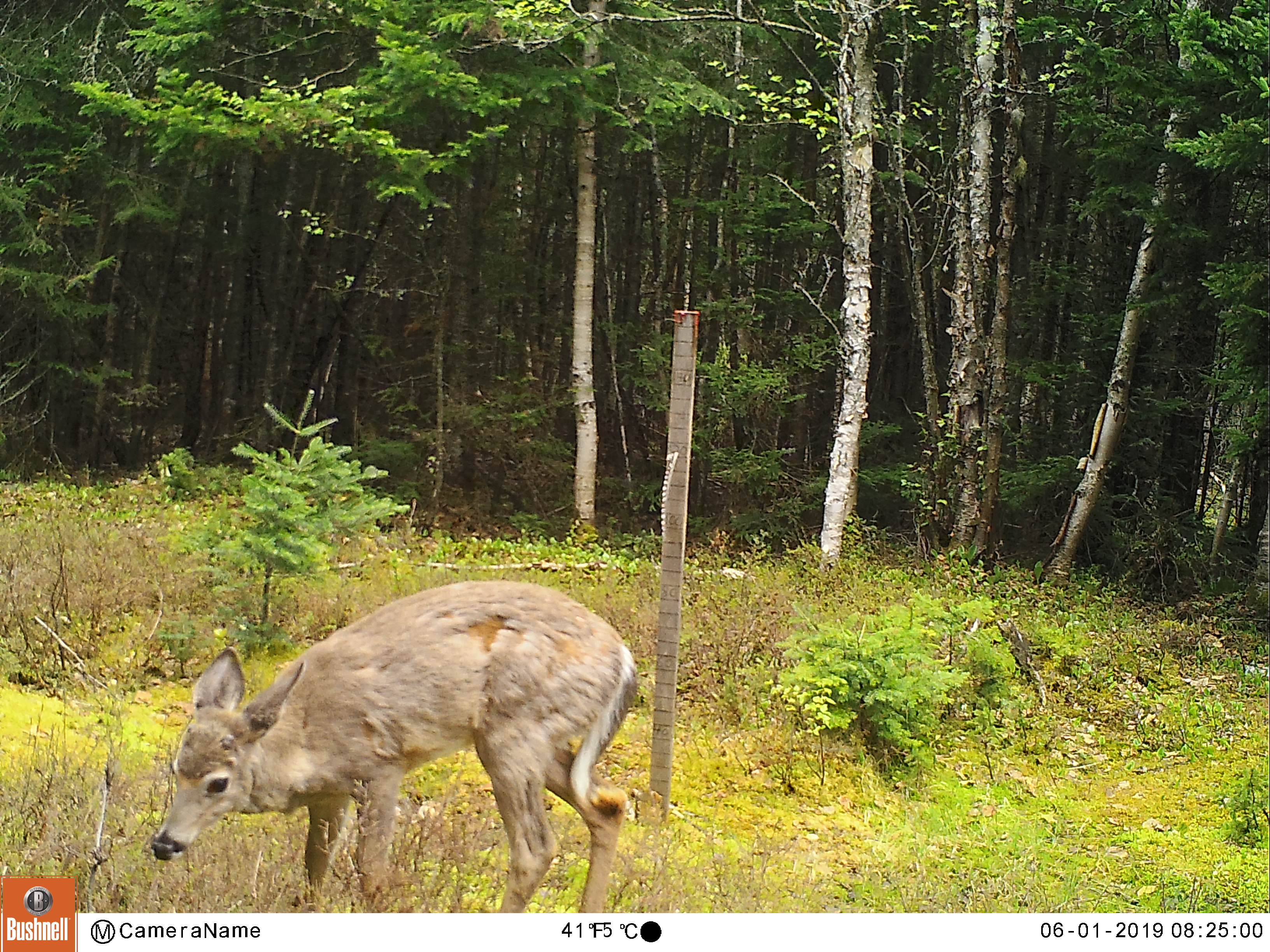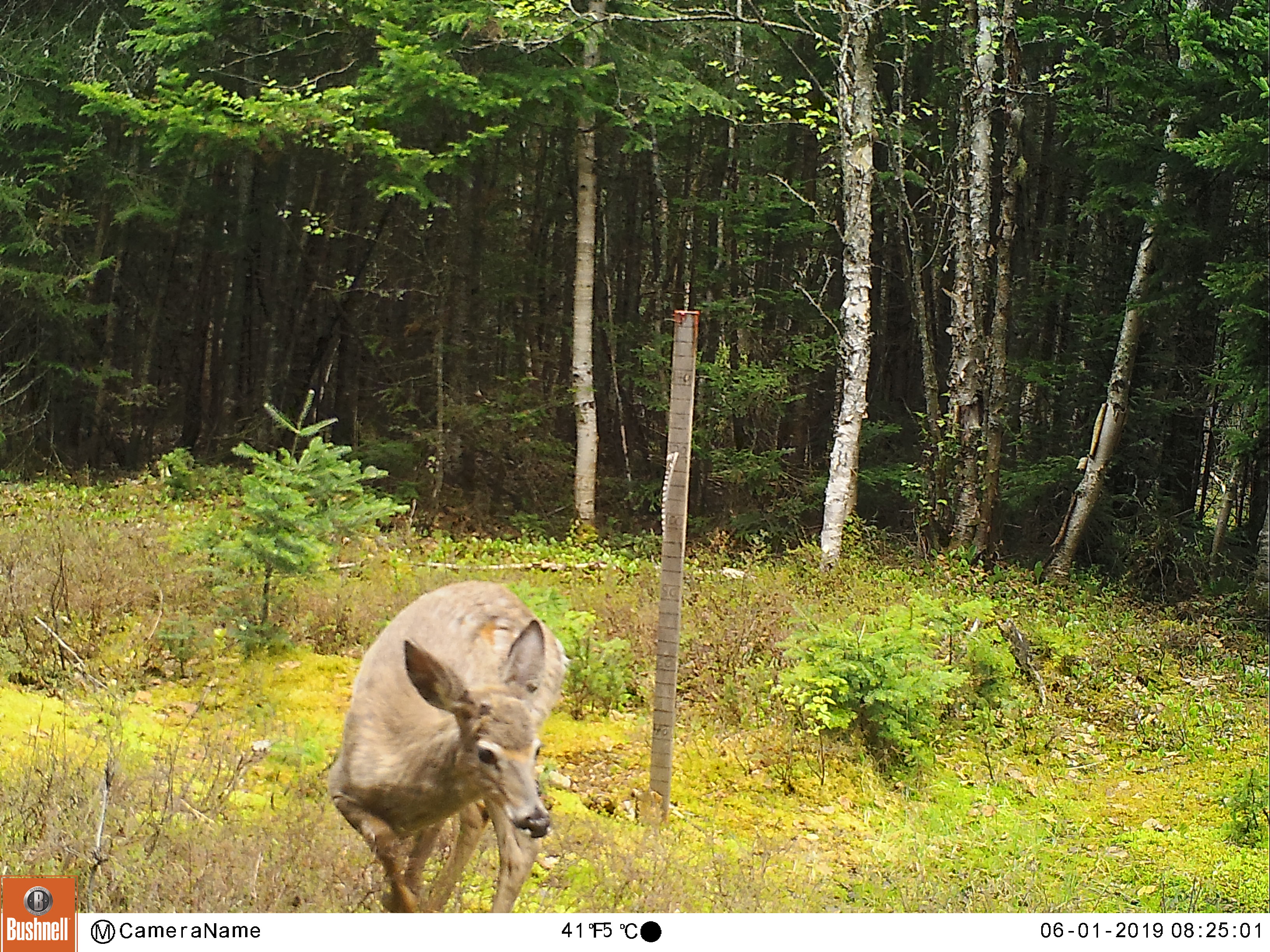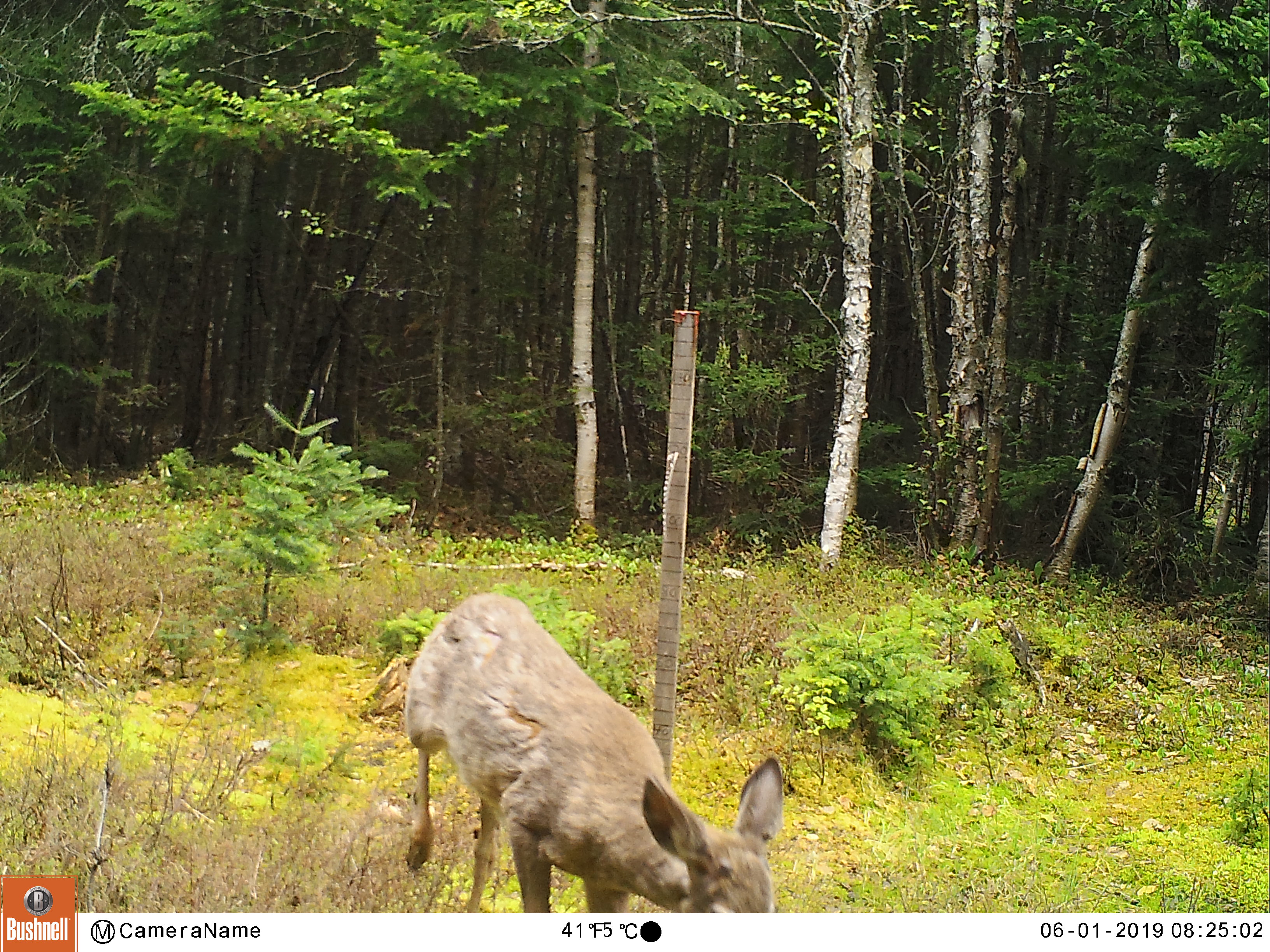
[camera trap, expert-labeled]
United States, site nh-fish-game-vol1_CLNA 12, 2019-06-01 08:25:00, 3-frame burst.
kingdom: Animalia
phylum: Chordata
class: Mammalia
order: Artiodactyla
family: Cervidae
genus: Odocoileus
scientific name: Odocoileus virginianus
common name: white-tailed deer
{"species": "white-tailed deer (Odocoileus virginianus)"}